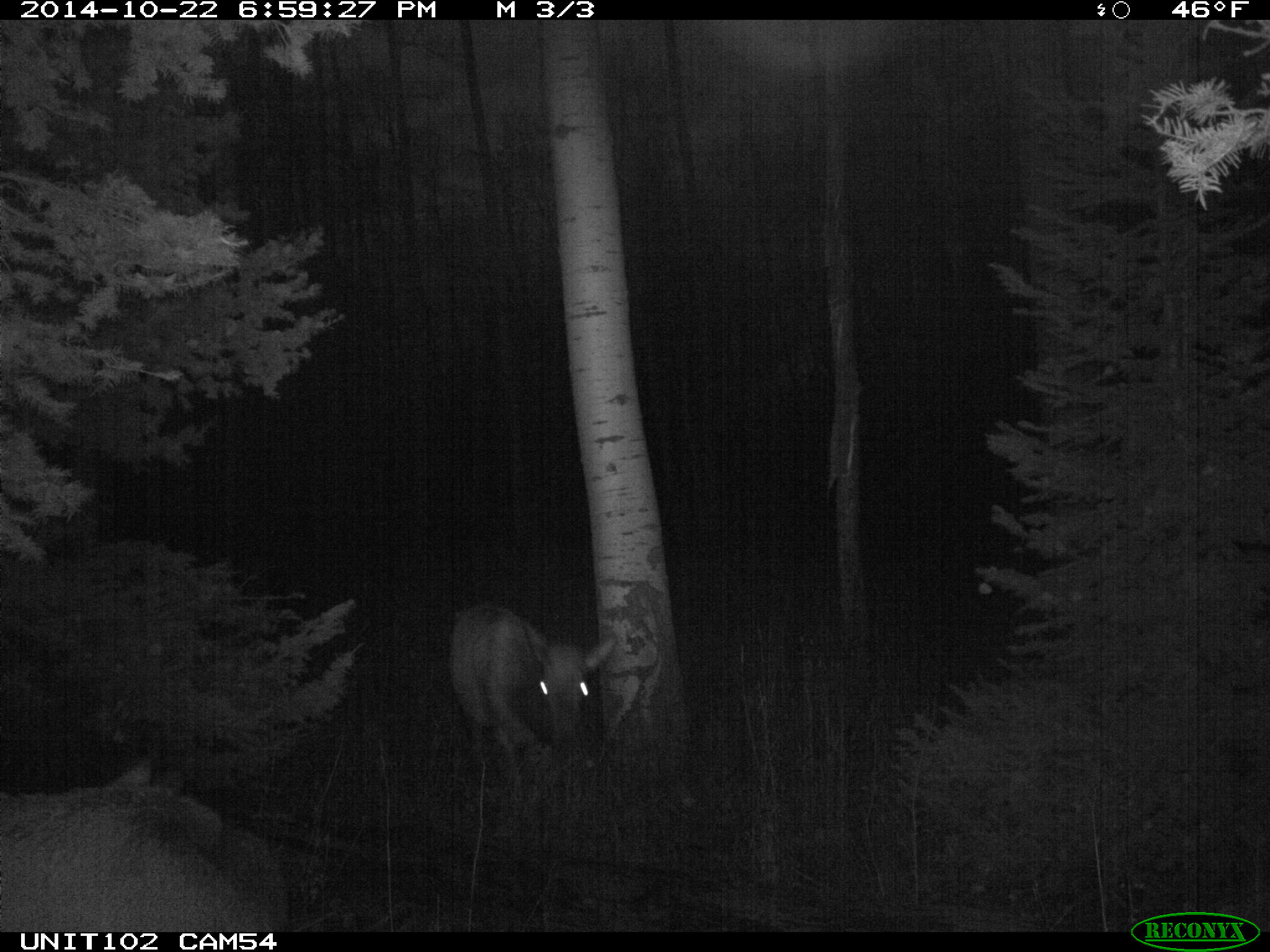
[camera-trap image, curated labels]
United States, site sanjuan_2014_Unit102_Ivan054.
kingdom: Animalia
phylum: Chordata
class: Mammalia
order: Artiodactyla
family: Cervidae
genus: Cervus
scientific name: Cervus elaphus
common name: red deer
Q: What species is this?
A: Cervus elaphus (red deer).